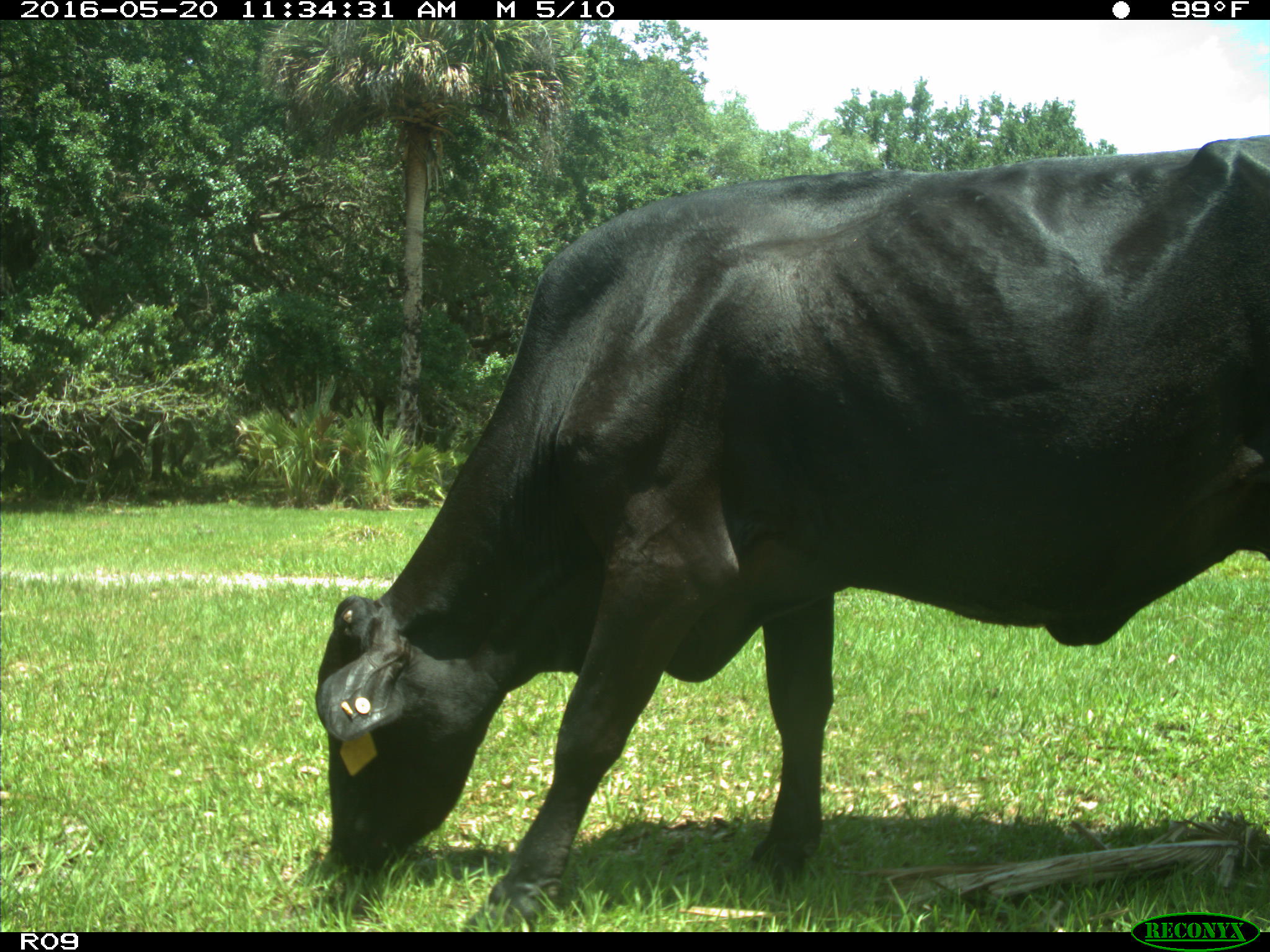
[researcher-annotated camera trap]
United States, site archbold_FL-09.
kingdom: Animalia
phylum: Chordata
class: Mammalia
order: Artiodactyla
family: Bovidae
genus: Bos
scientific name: Bos taurus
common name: domestic cow